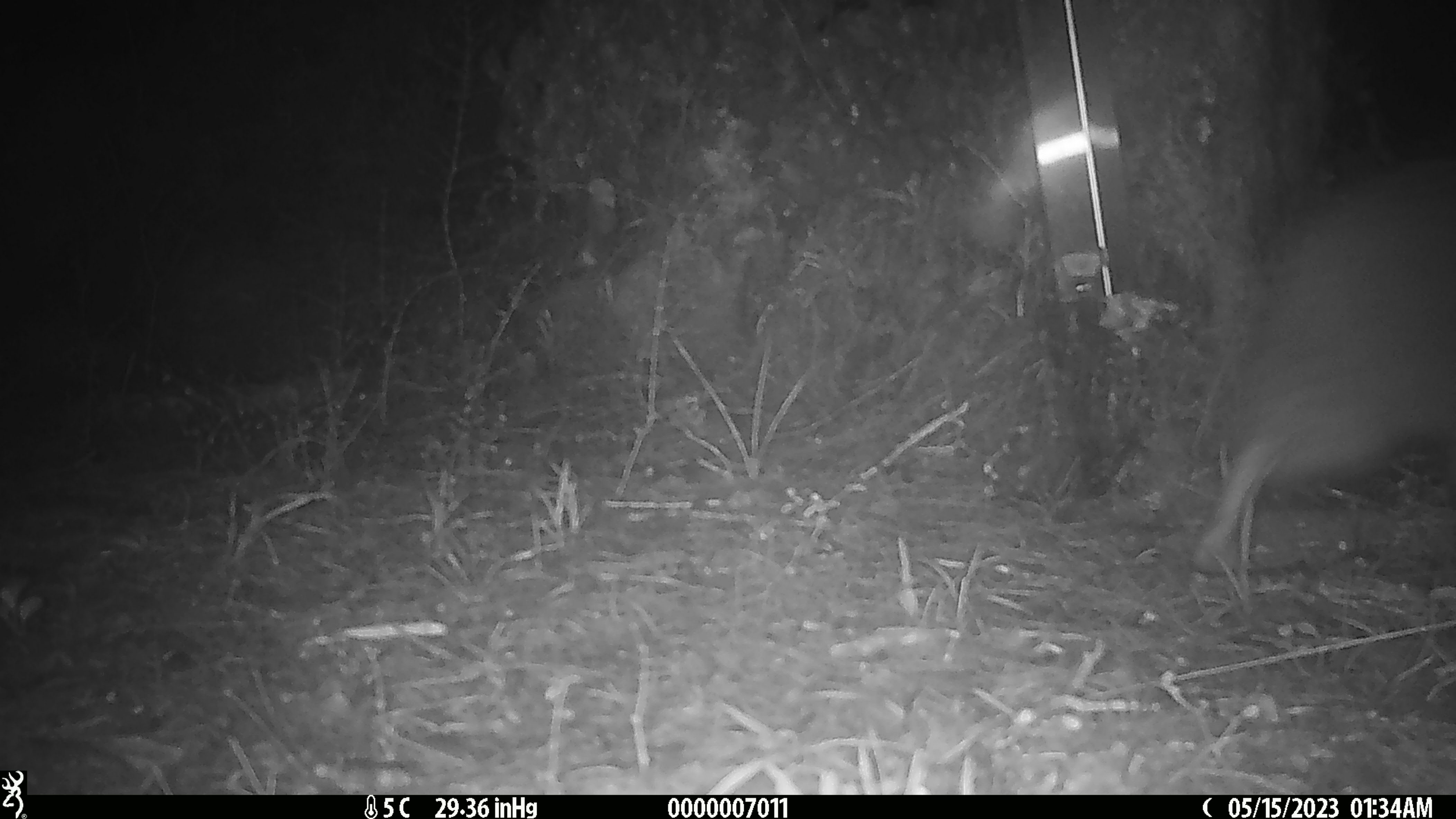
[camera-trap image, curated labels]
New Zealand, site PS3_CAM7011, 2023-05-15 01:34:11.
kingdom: Animalia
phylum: Chordata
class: Aves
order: Apterygiformes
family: Apterygidae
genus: Apteryx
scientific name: Apteryx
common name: kiwi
Kiwi (Apteryx).